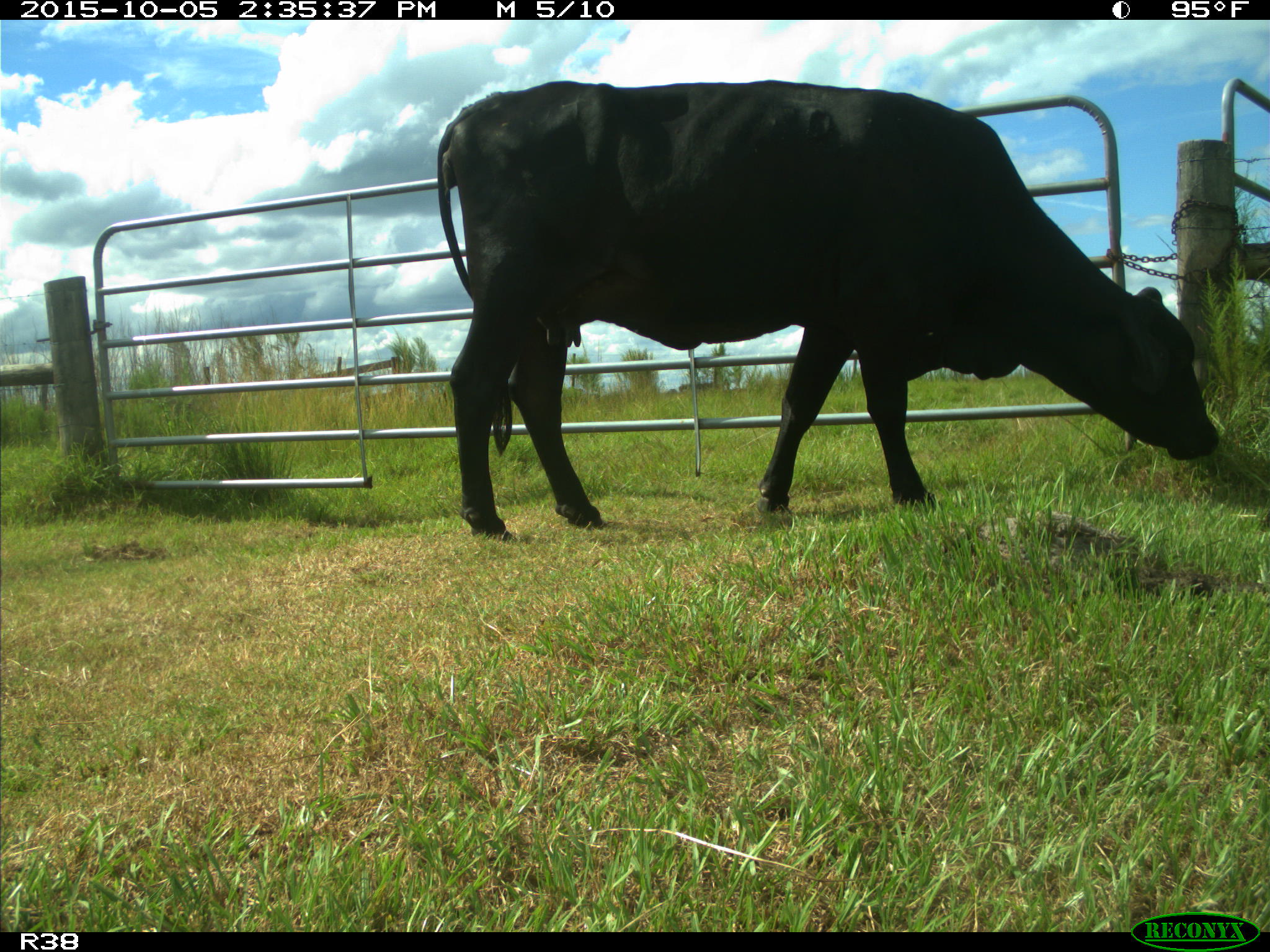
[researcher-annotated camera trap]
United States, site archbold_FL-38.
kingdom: Animalia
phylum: Chordata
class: Mammalia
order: Artiodactyla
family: Bovidae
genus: Bos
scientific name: Bos taurus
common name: domestic cow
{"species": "Bos taurus (domestic cow)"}